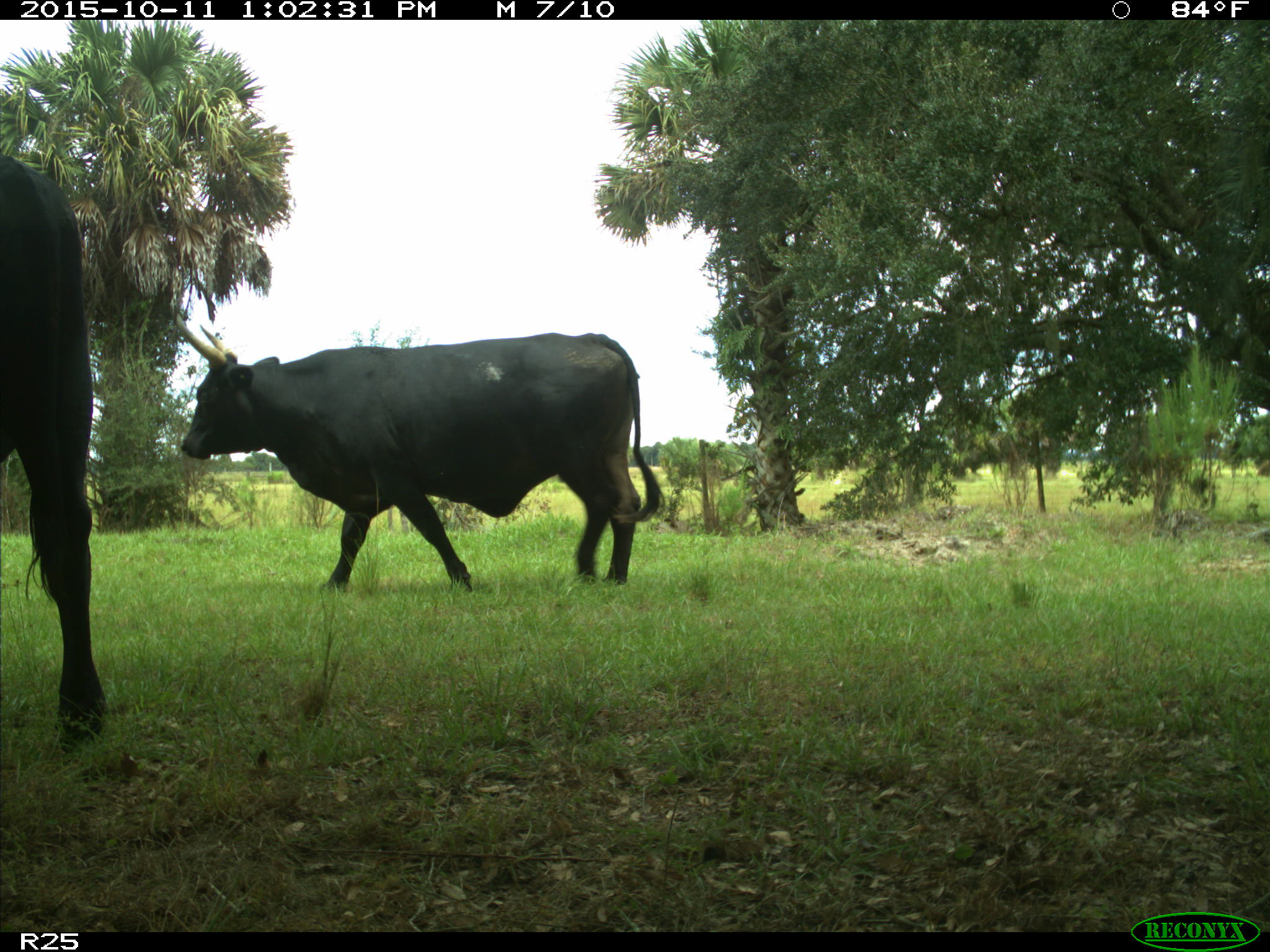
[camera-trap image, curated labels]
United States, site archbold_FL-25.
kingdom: Animalia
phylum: Chordata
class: Mammalia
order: Artiodactyla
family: Bovidae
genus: Bos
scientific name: Bos taurus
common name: domestic cow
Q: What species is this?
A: Bos taurus (domestic cow).